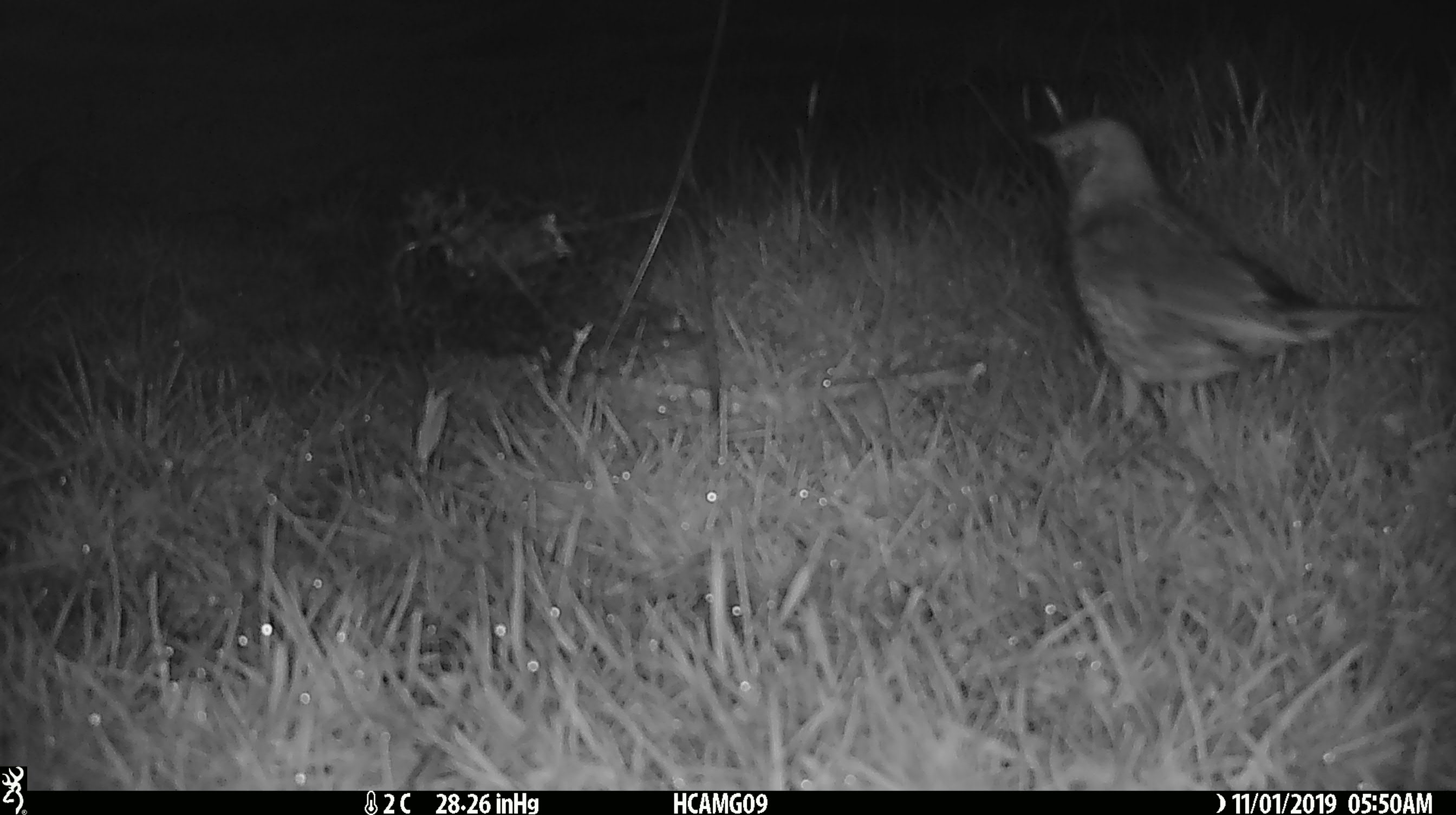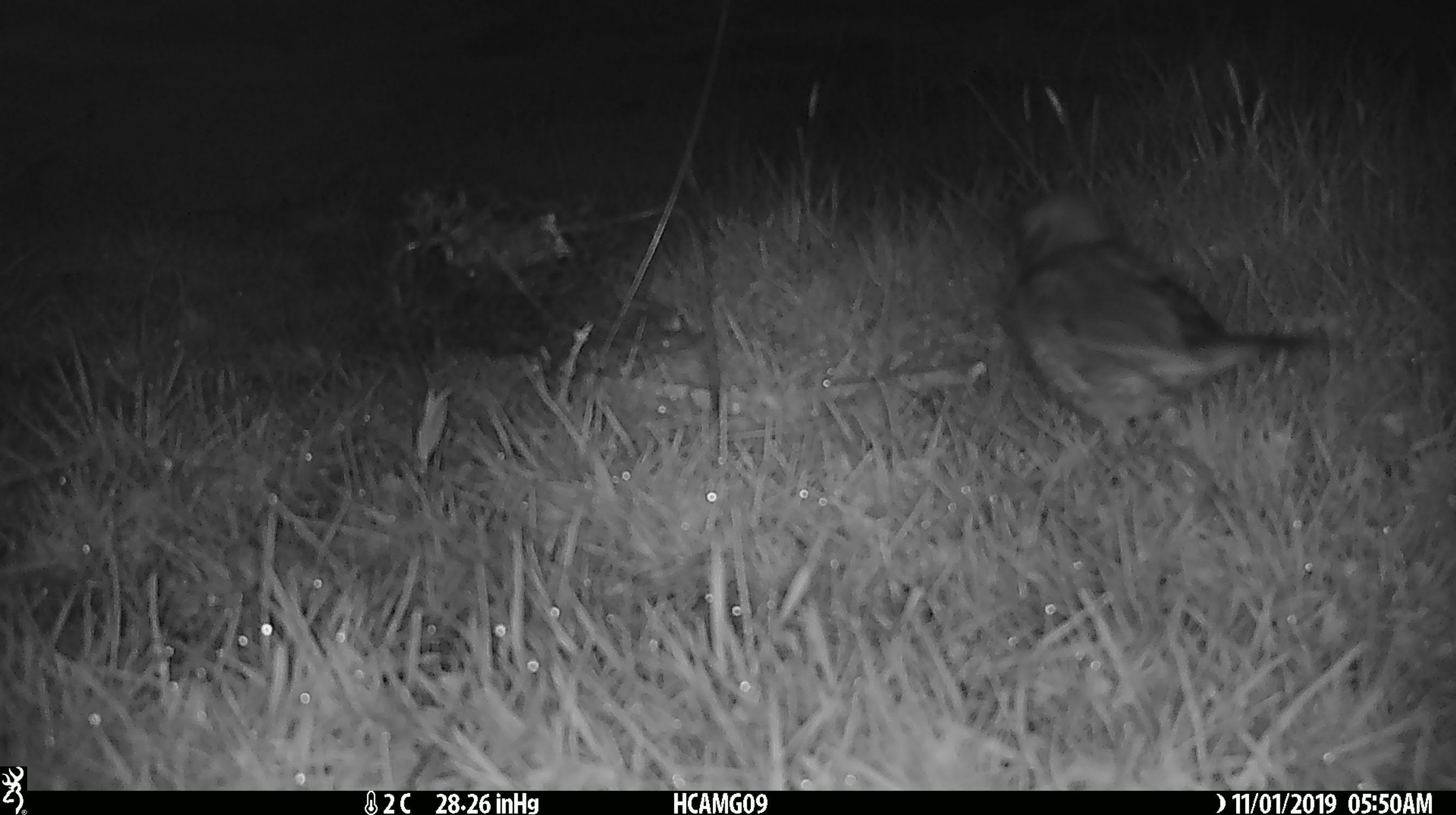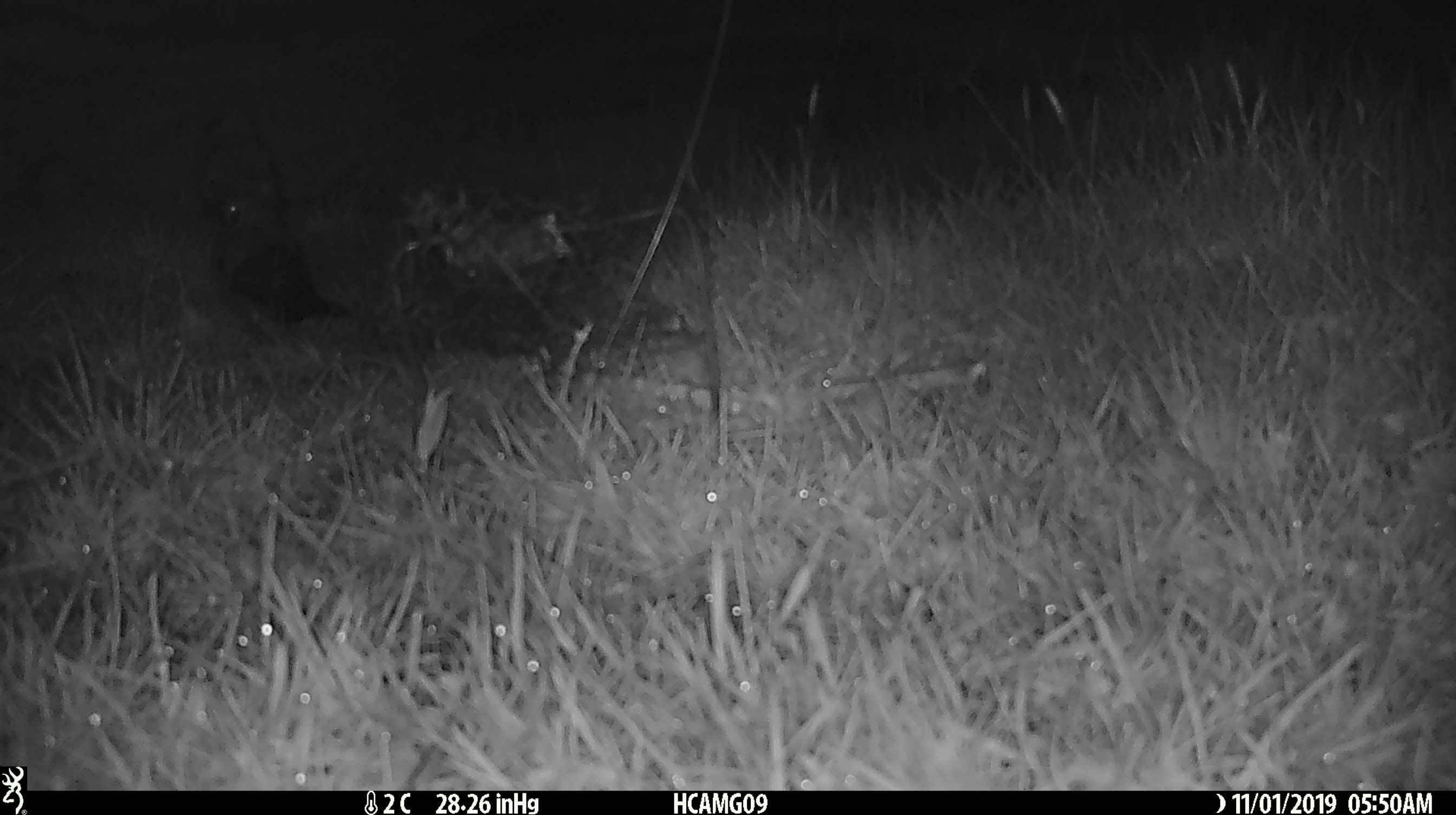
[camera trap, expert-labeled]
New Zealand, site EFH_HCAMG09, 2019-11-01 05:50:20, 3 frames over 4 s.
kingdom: Animalia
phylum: Chordata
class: Aves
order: Passeriformes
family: Turdidae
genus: Turdus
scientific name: Turdus philomelos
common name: song thrush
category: thrush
Thrush (song thrush) (Turdus philomelos).